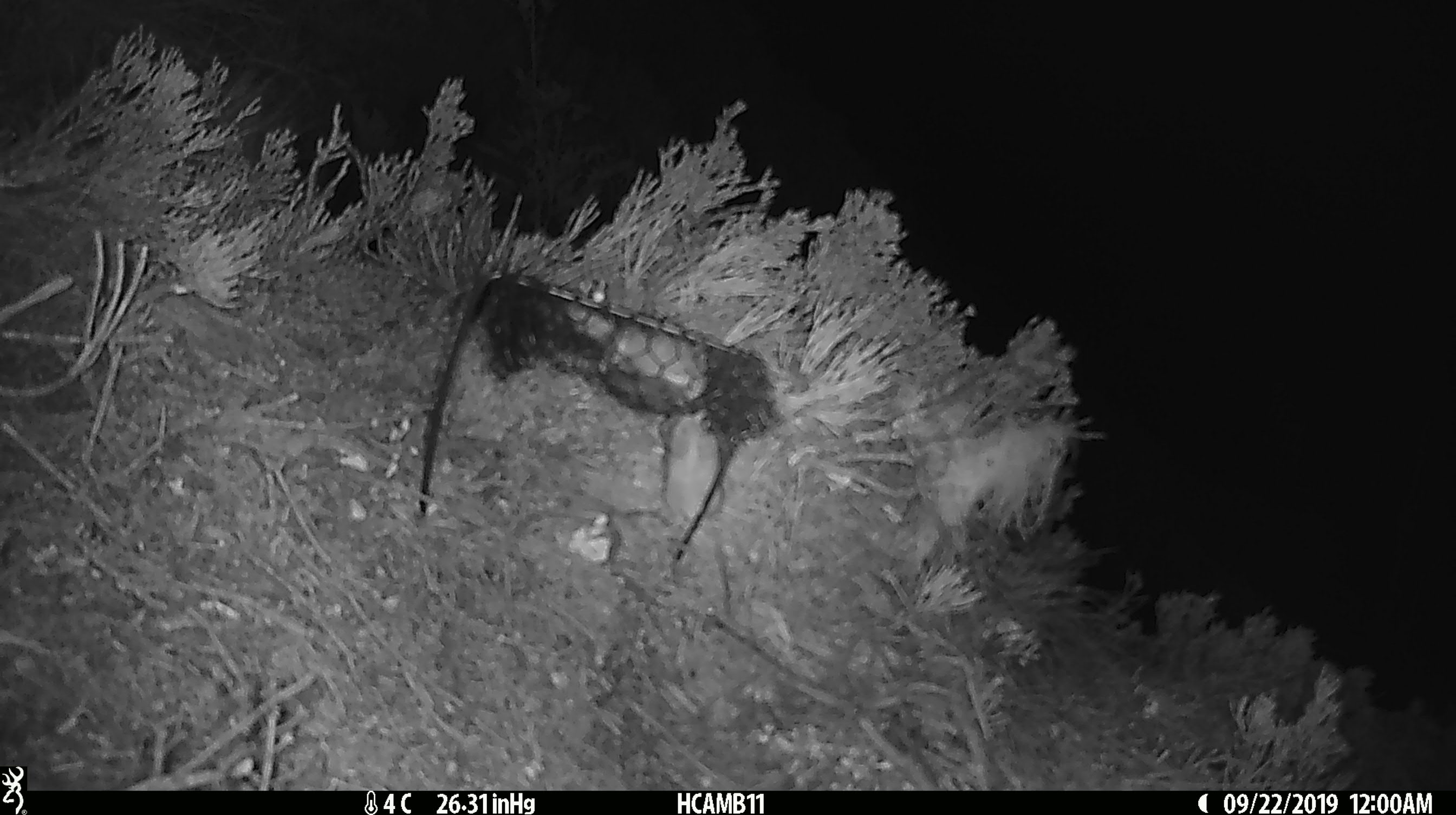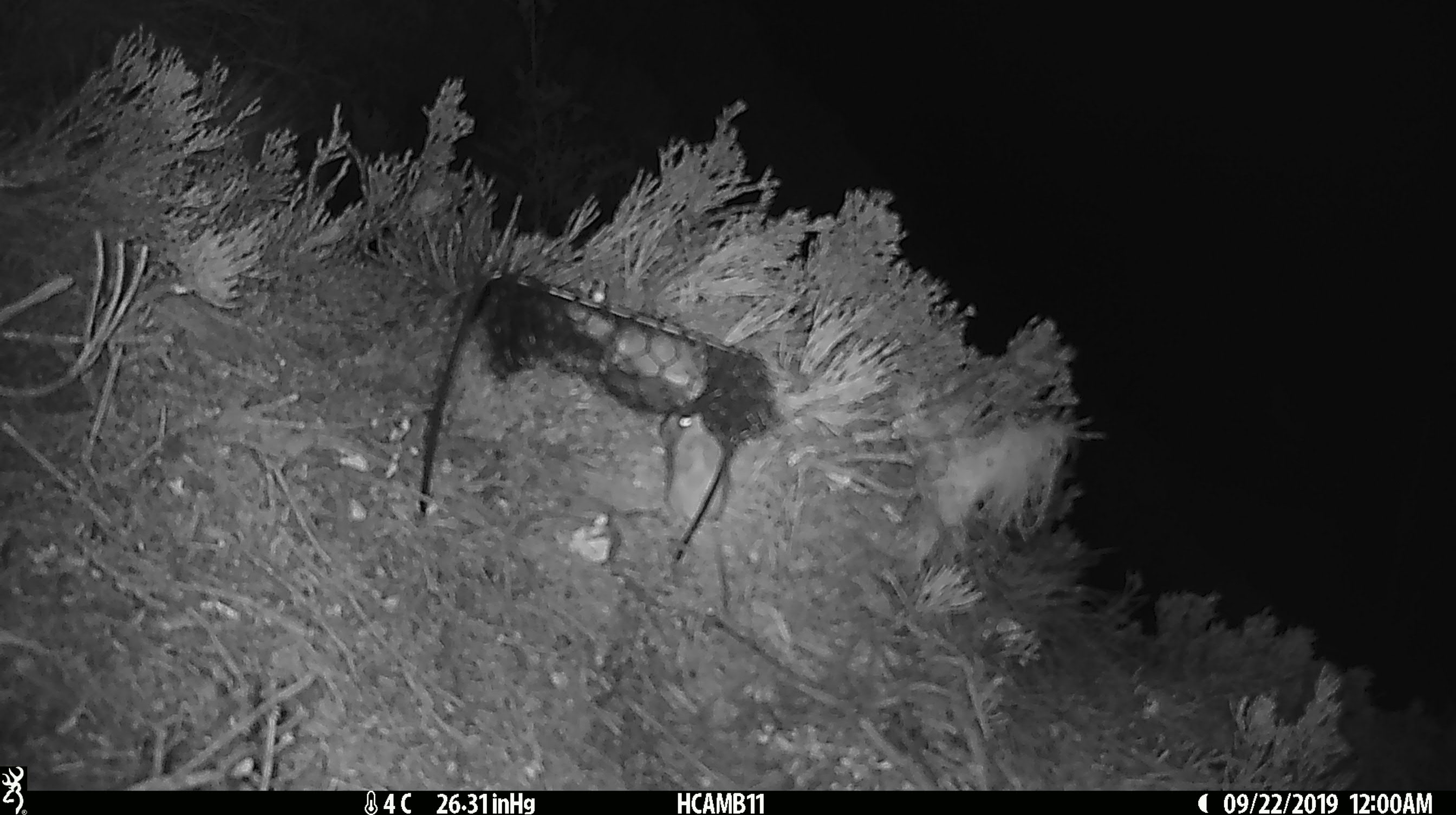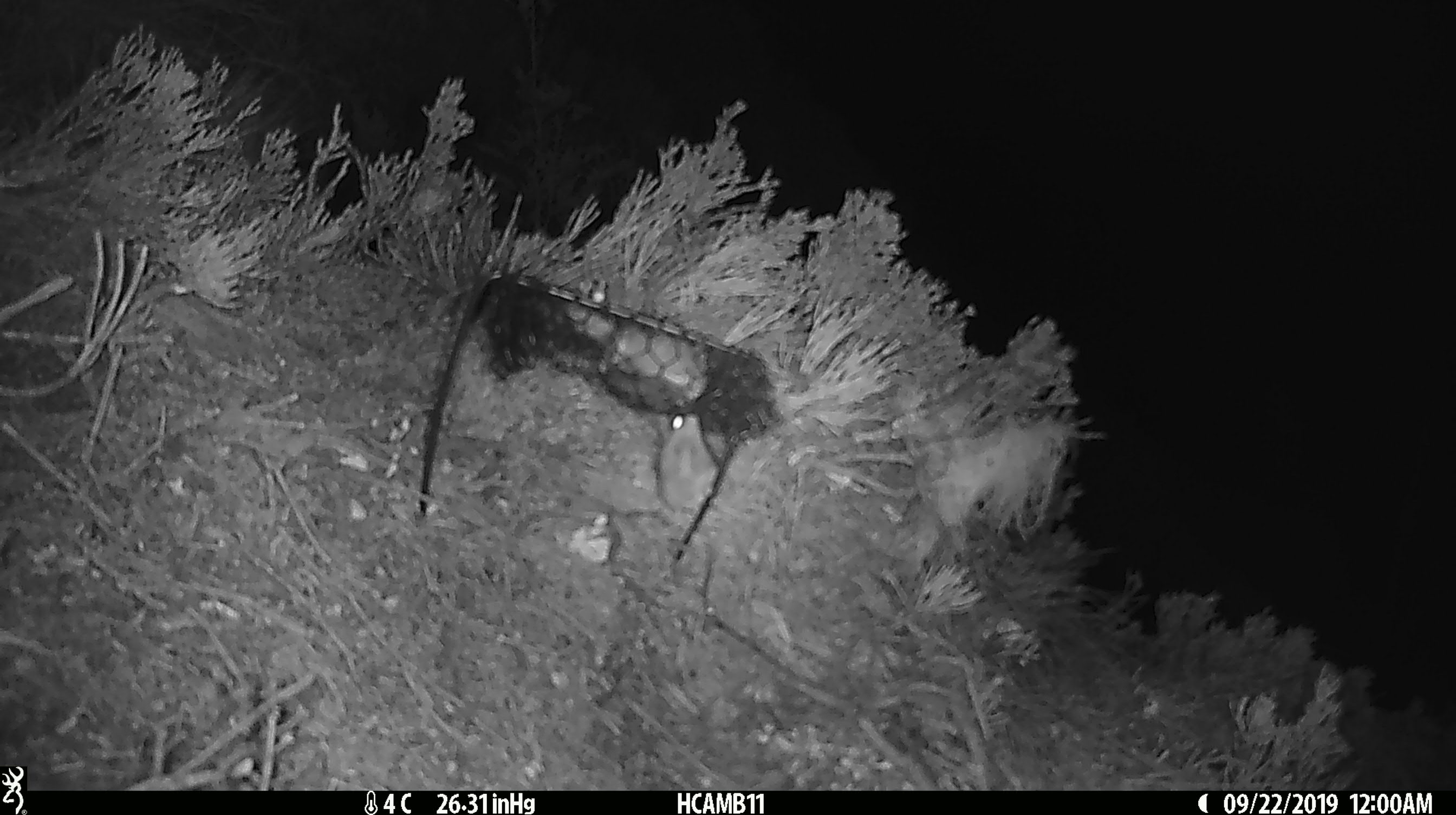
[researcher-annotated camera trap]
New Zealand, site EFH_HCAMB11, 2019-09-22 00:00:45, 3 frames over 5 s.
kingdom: Animalia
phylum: Chordata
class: Mammalia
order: Rodentia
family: Muridae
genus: Mus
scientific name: Mus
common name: mouse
Mouse (Mus).